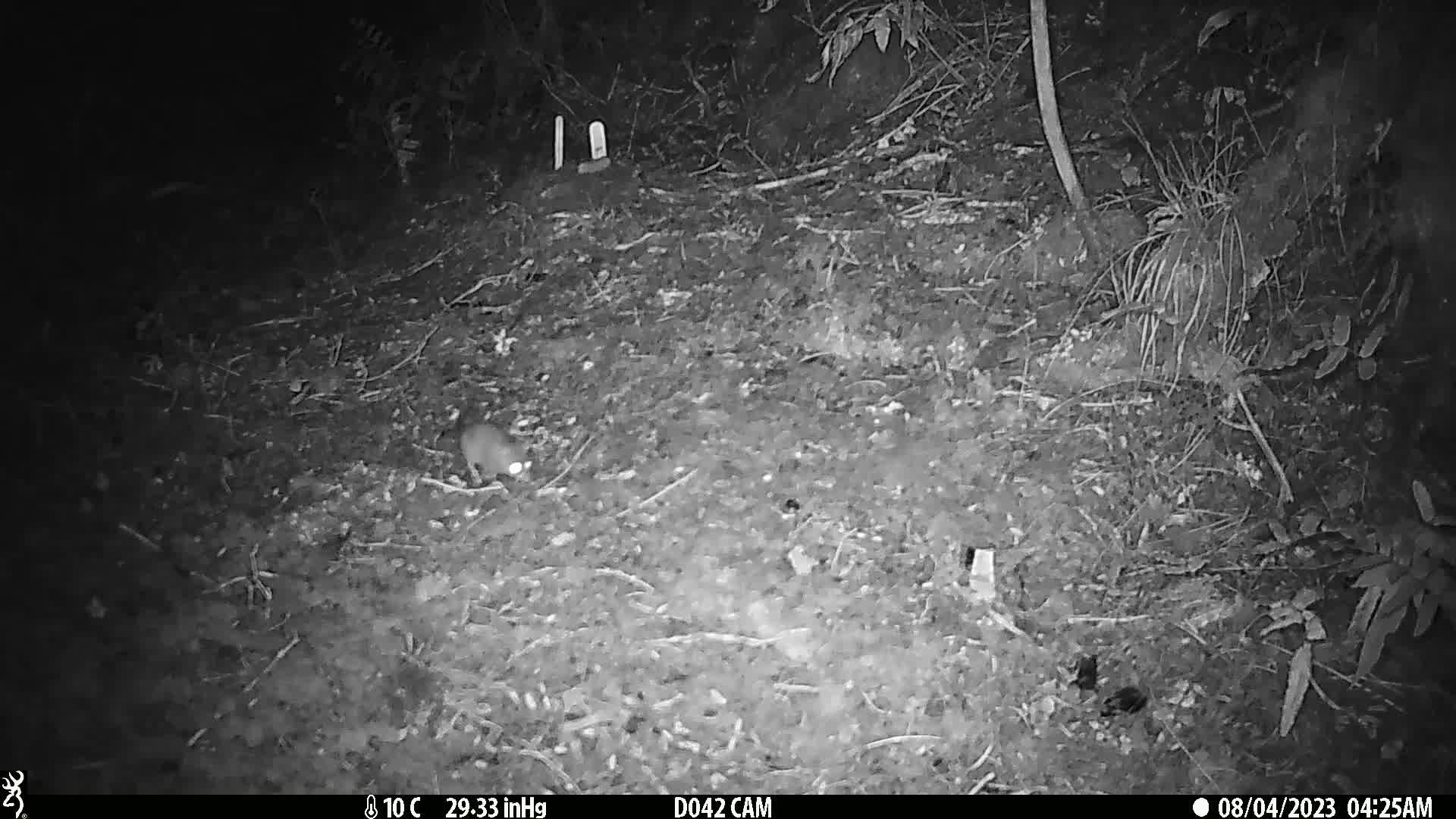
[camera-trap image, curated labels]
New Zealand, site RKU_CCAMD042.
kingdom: Animalia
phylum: Chordata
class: Mammalia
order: Rodentia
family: Muridae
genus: Rattus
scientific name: Rattus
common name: rat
Rat (Rattus).